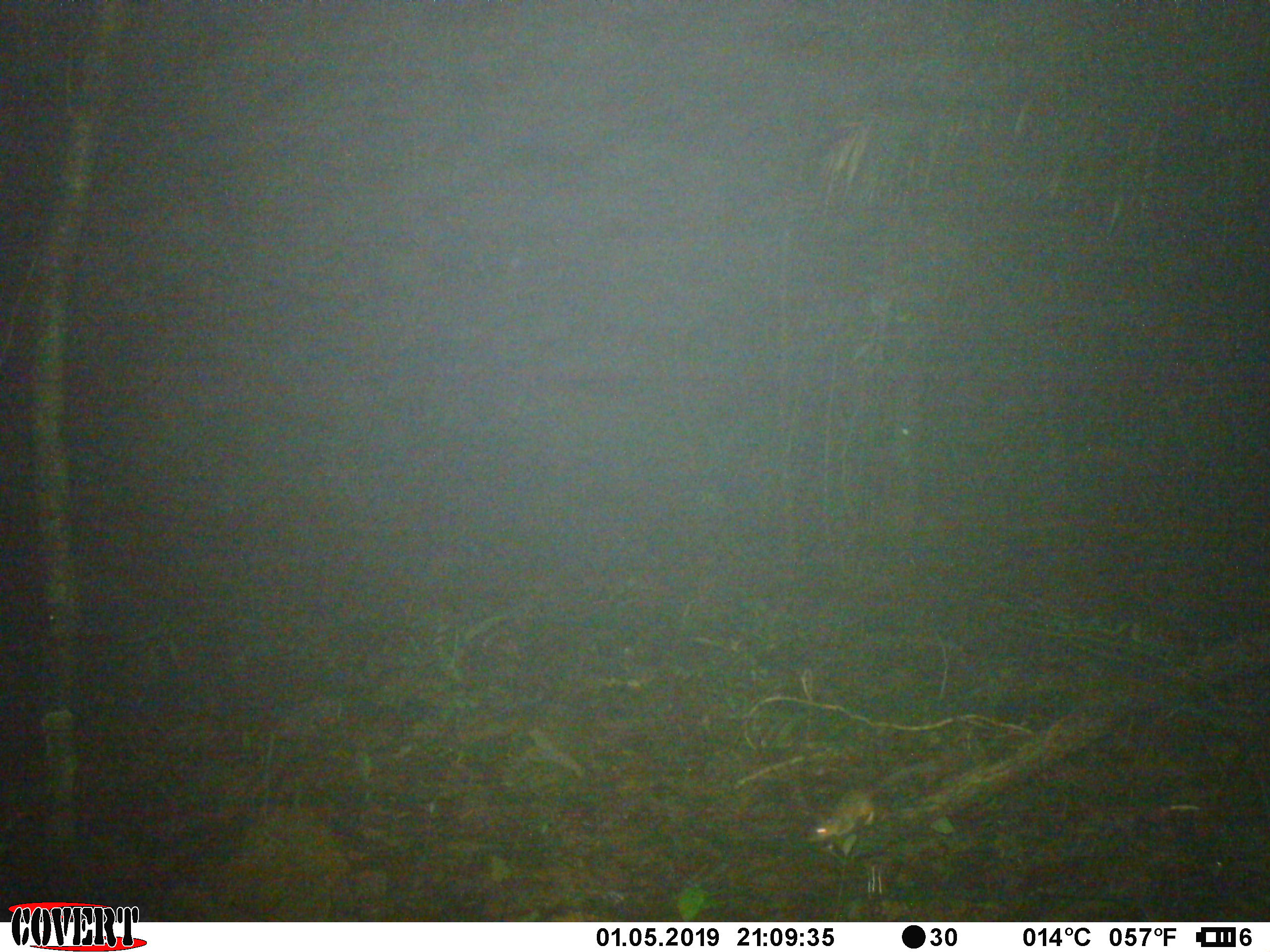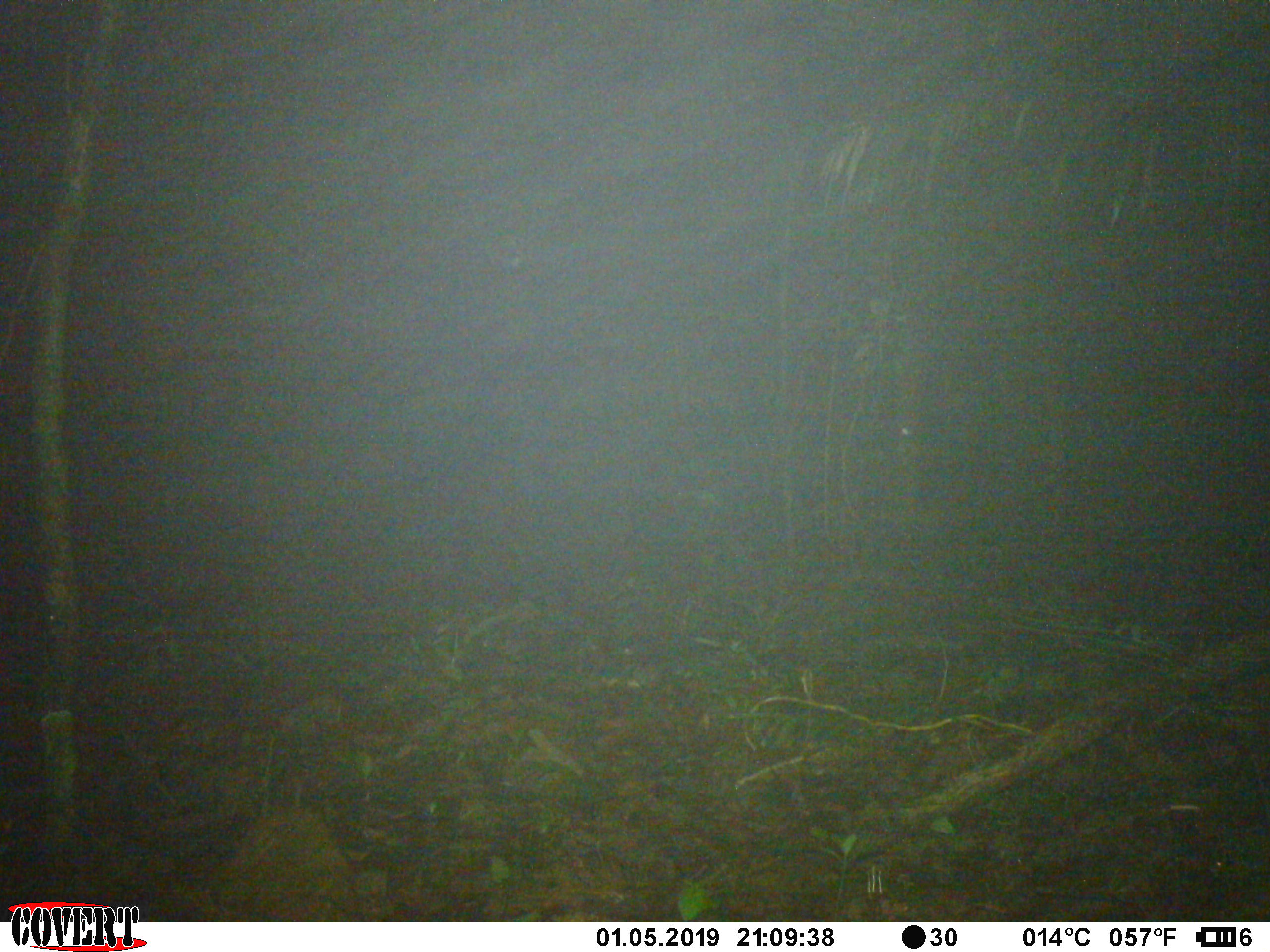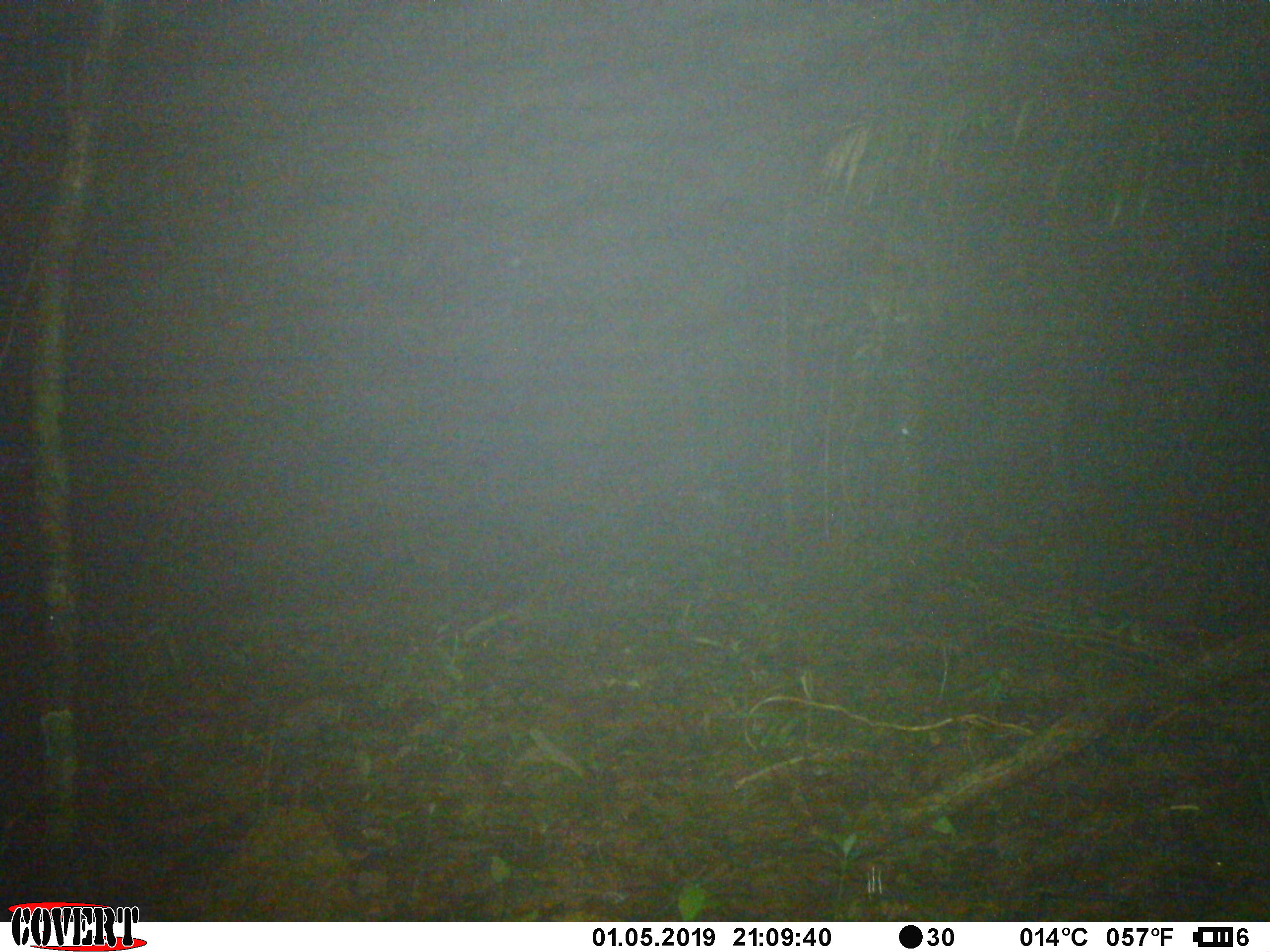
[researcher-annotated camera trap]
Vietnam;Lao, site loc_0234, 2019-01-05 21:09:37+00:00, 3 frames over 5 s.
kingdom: Animalia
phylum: Chordata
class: Mammalia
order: Rodentia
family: Muridae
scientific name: Muridae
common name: old-world mice and rats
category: unidentified murid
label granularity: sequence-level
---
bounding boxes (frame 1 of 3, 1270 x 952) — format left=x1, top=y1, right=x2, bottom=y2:
unidentified murid: left=805, top=758, right=942, bottom=844